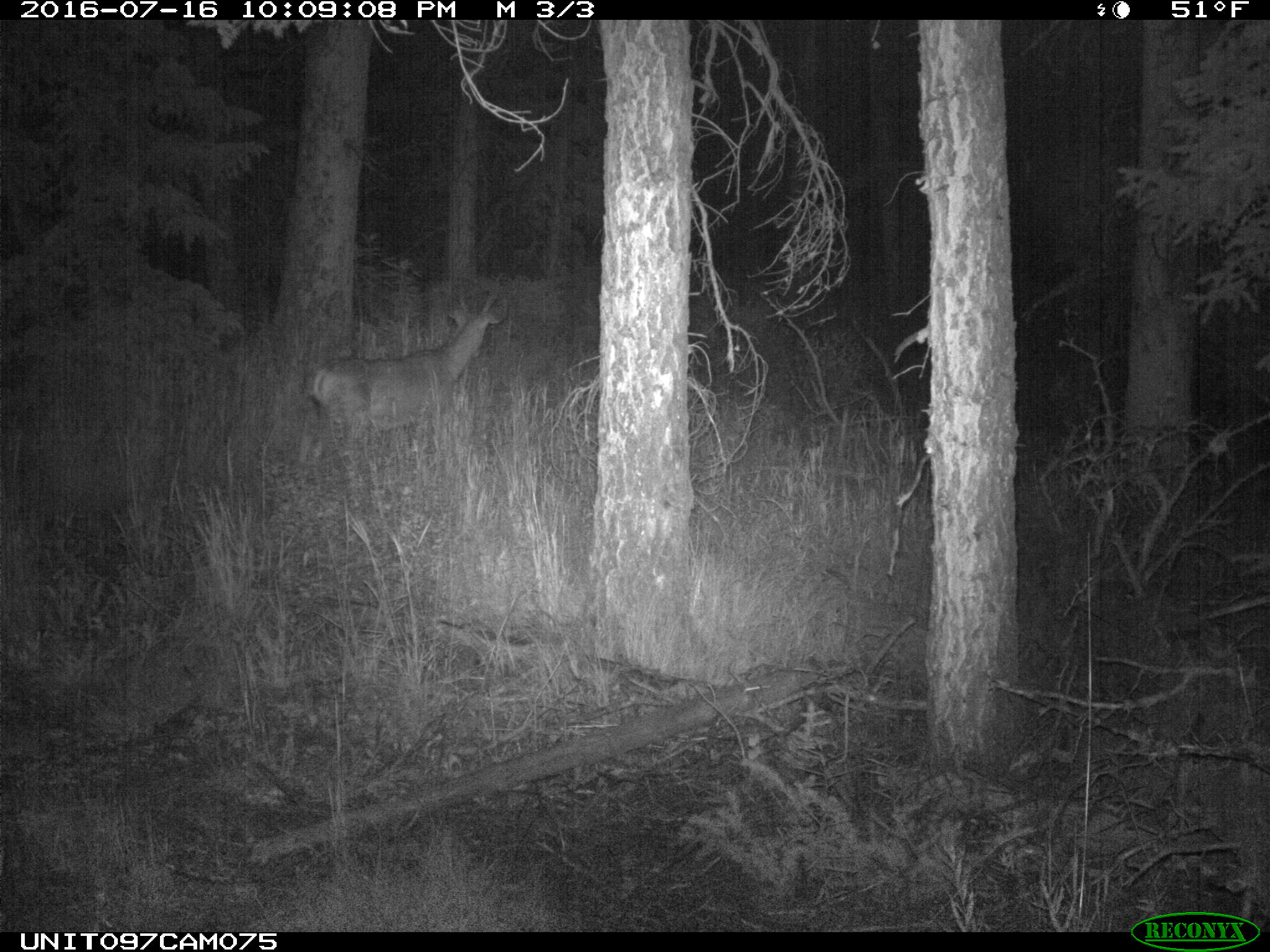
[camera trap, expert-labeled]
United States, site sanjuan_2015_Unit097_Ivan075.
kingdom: Animalia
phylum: Chordata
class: Mammalia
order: Artiodactyla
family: Cervidae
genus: Odocoileus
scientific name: Odocoileus hemionus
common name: mule deer